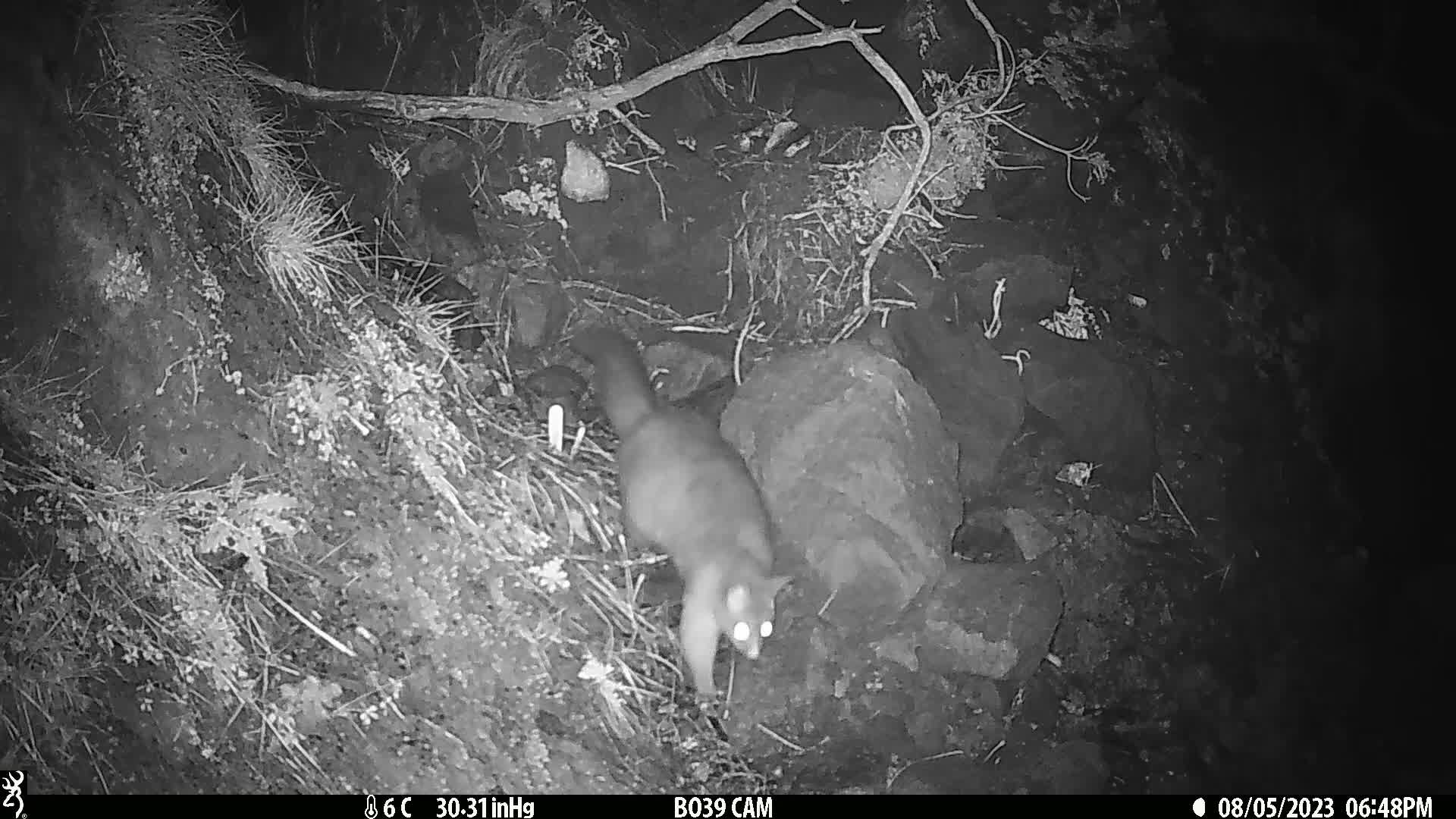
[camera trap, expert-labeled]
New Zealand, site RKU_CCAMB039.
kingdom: Animalia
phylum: Chordata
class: Mammalia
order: Diprotodontia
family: Phalangeridae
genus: Trichosurus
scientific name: Trichosurus vulpecula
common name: common brushtail possum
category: possum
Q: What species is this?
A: Possum (common brushtail possum) (Trichosurus vulpecula).